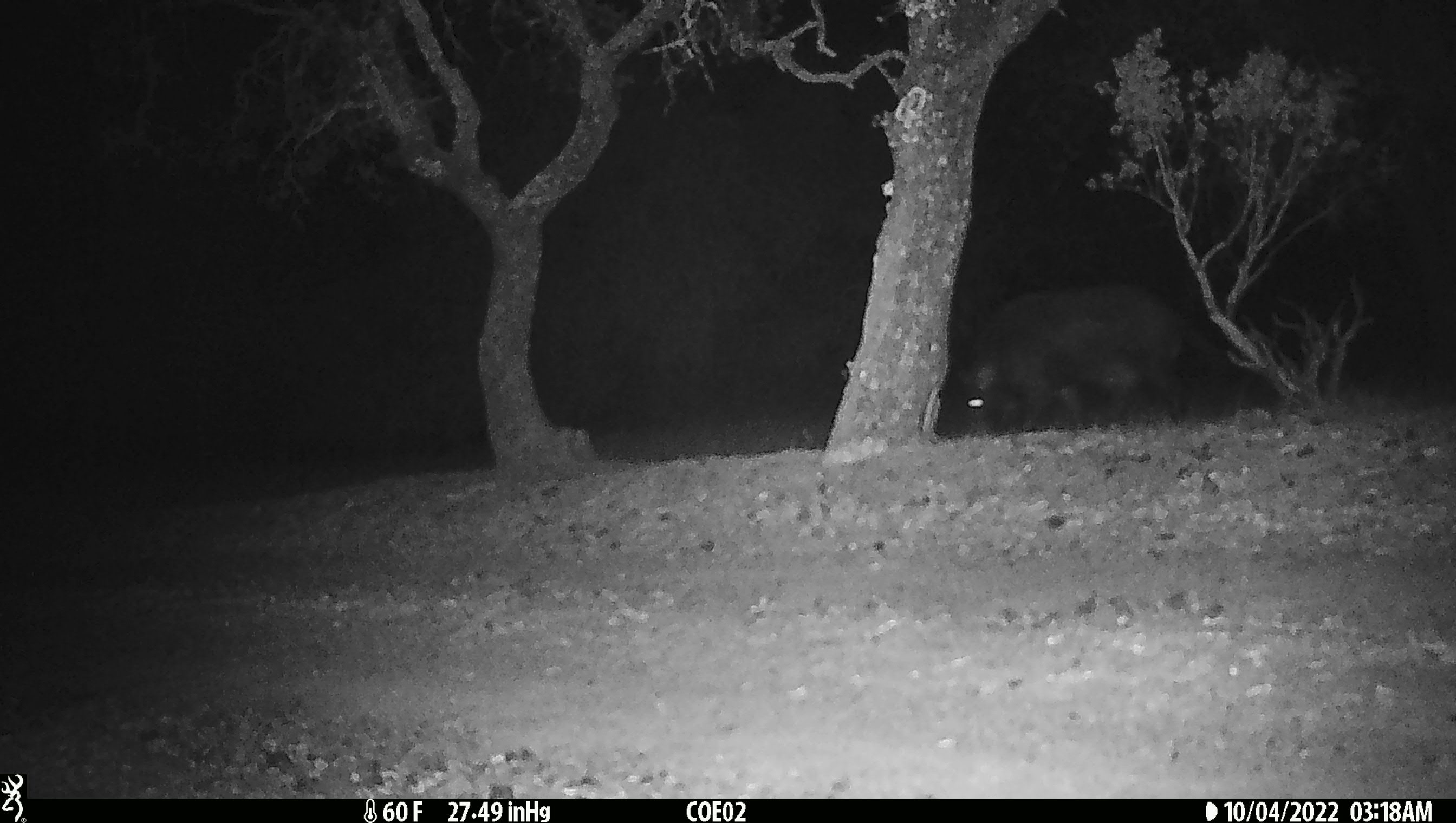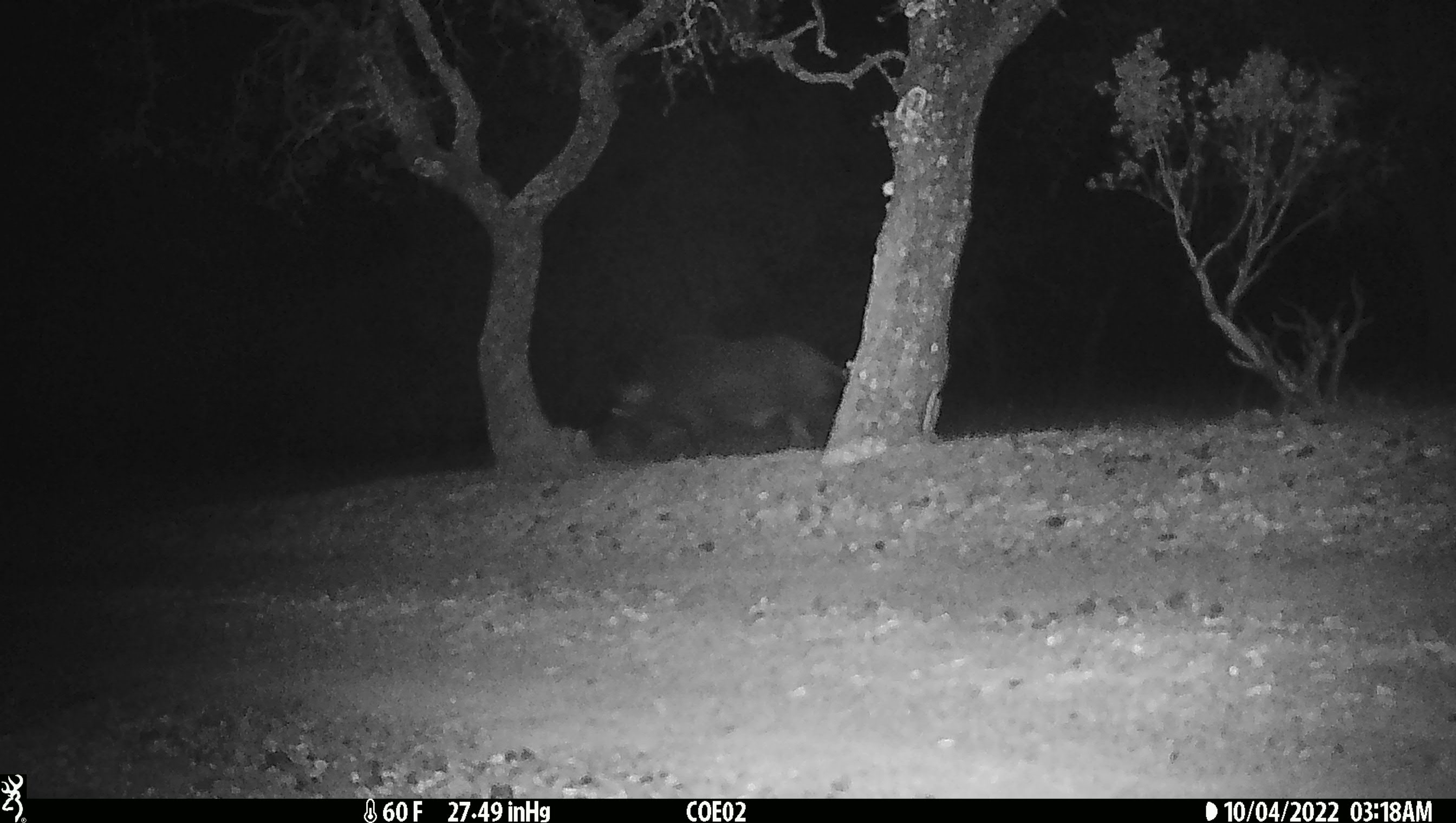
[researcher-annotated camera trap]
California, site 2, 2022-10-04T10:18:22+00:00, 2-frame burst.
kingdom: Animalia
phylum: Chordata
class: Mammalia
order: Artiodactyla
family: Suidae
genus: Sus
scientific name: Sus scrofa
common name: wild boar